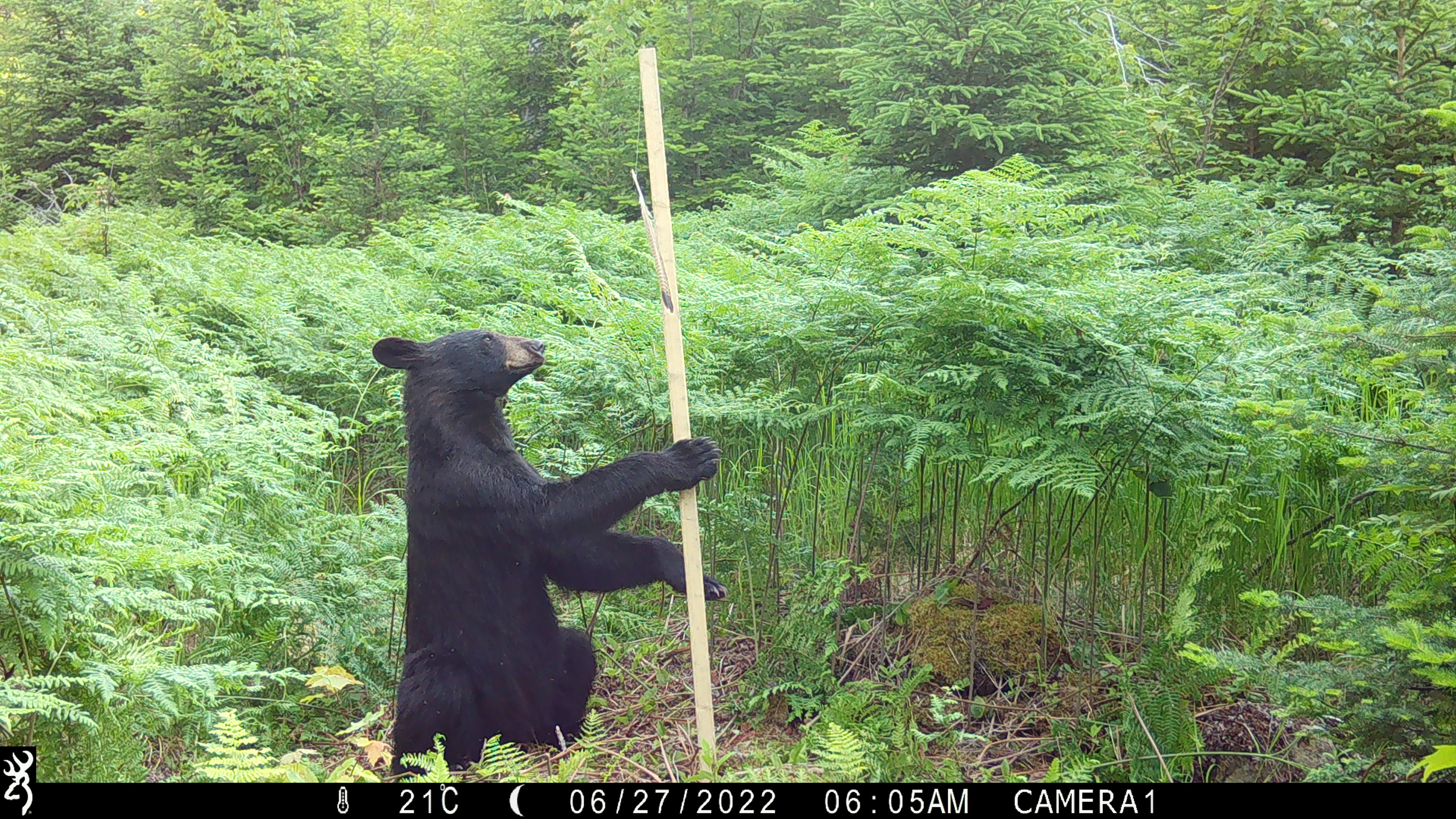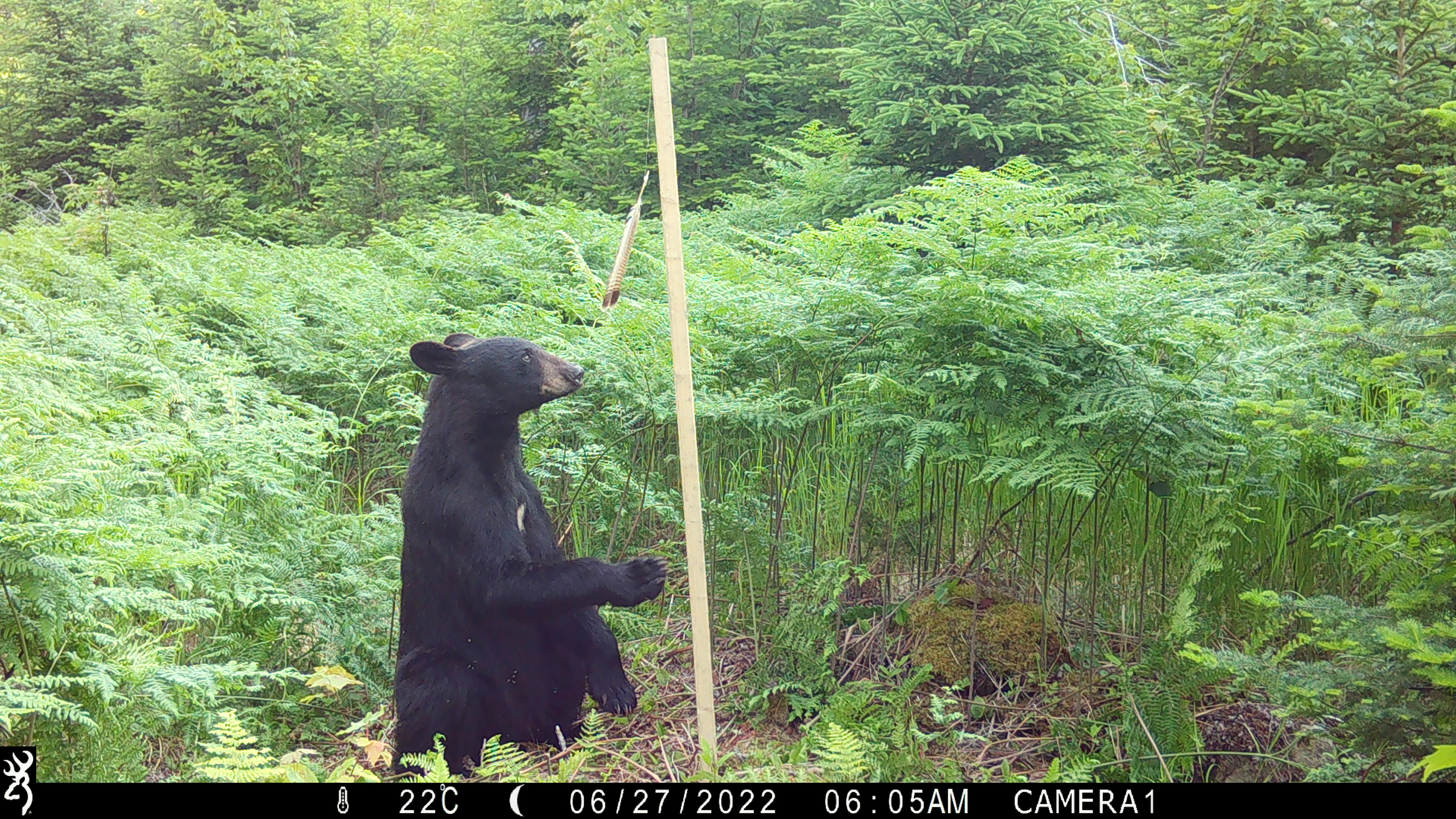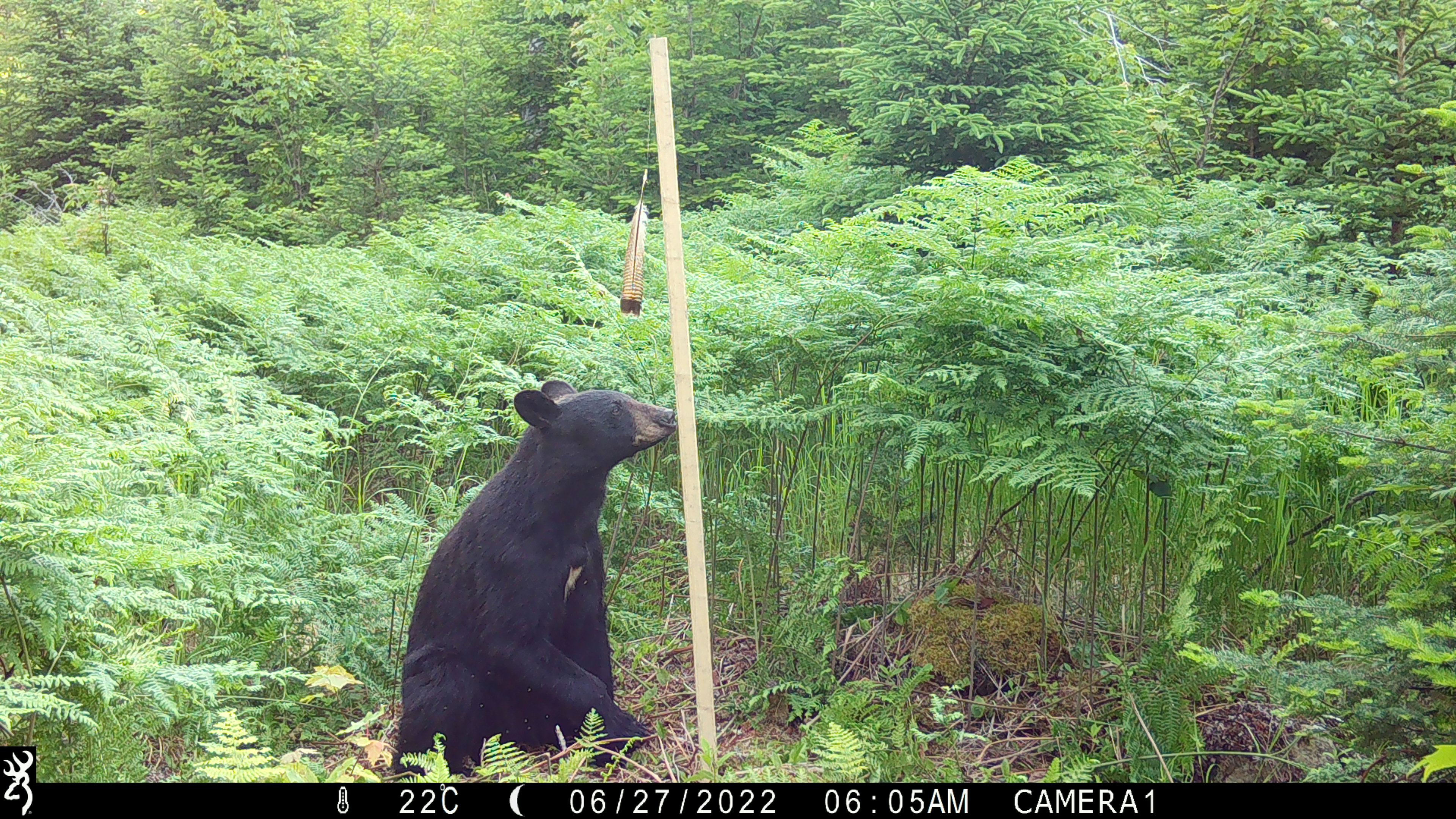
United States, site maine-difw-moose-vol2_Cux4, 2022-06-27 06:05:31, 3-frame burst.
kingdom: Animalia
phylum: Chordata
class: Mammalia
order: Carnivora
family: Ursidae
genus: Ursus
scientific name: Ursus americanus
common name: black bear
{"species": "black bear (Ursus americanus)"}